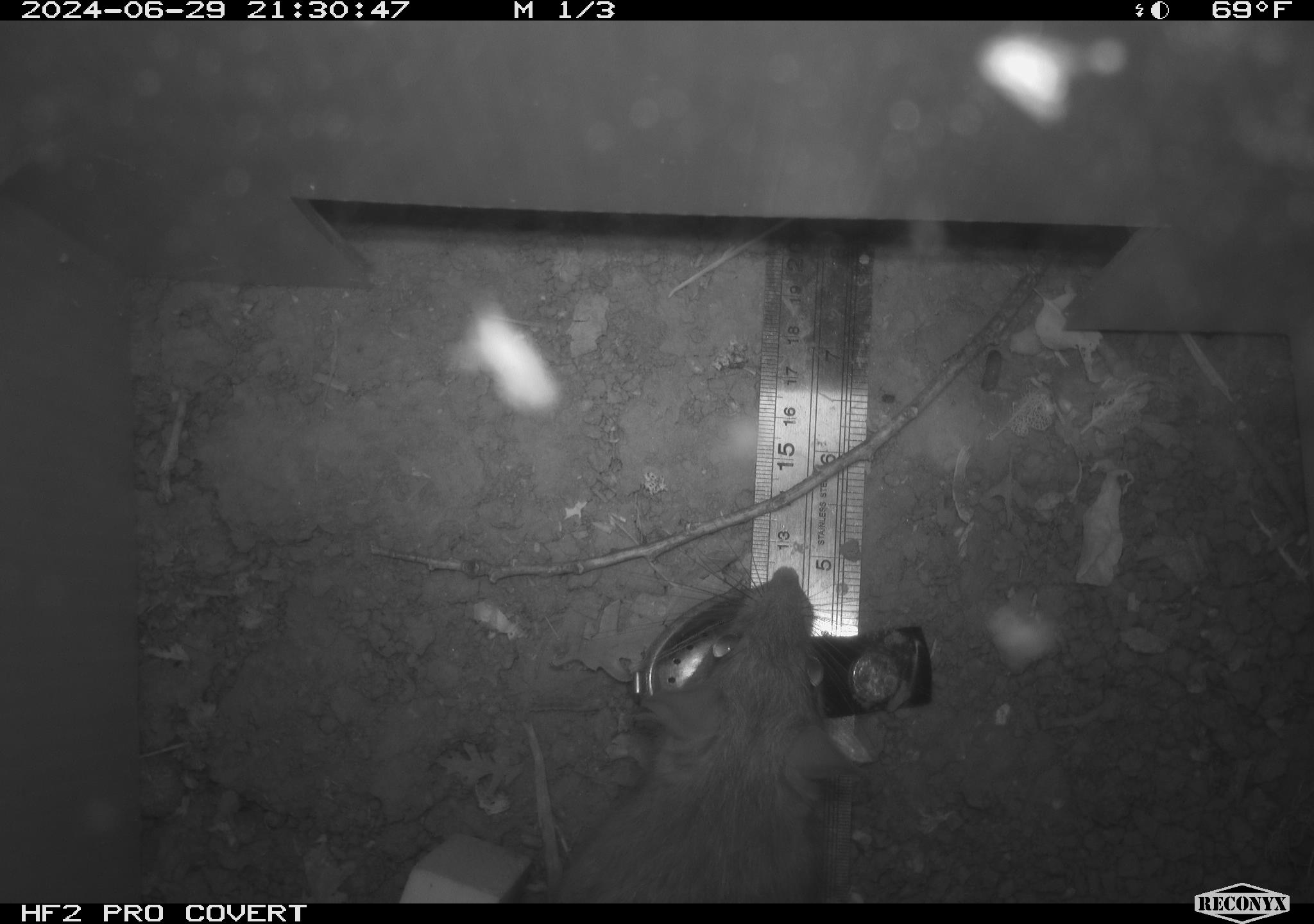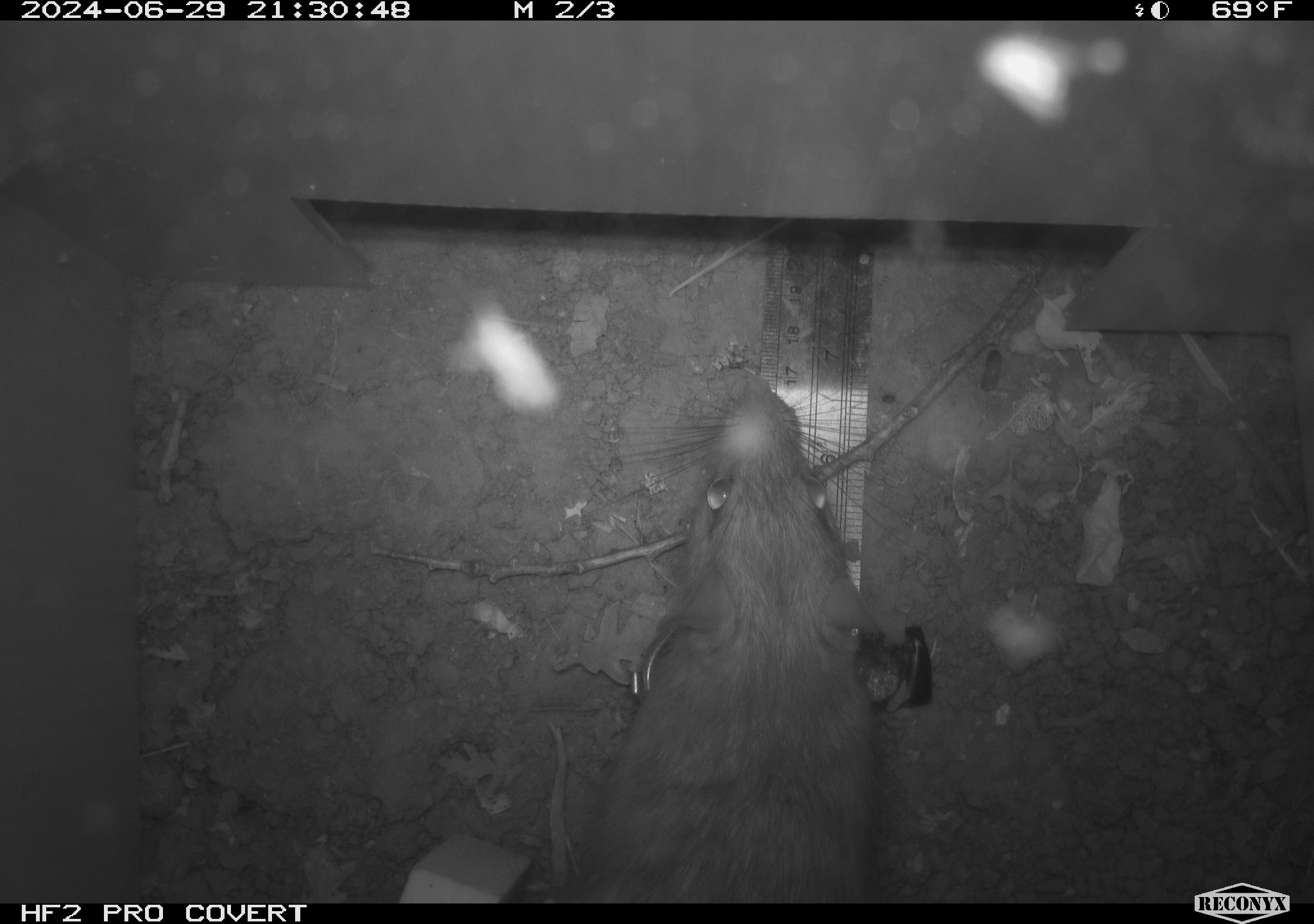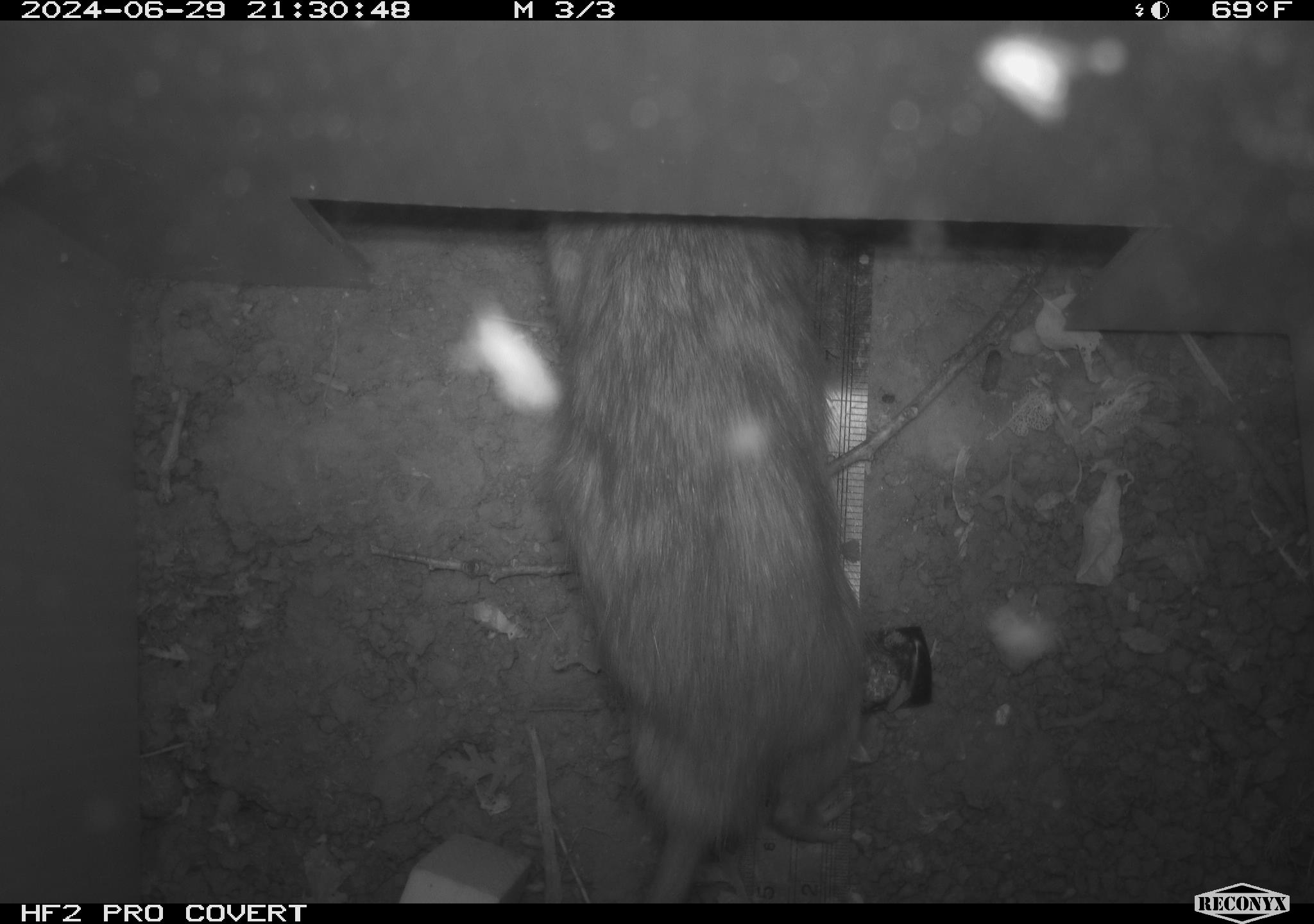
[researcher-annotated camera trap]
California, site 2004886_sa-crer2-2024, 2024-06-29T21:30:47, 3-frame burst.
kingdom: Animalia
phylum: Chordata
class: Mammalia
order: Rodentia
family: Muridae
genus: Rattus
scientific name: Rattus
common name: rat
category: rattus species